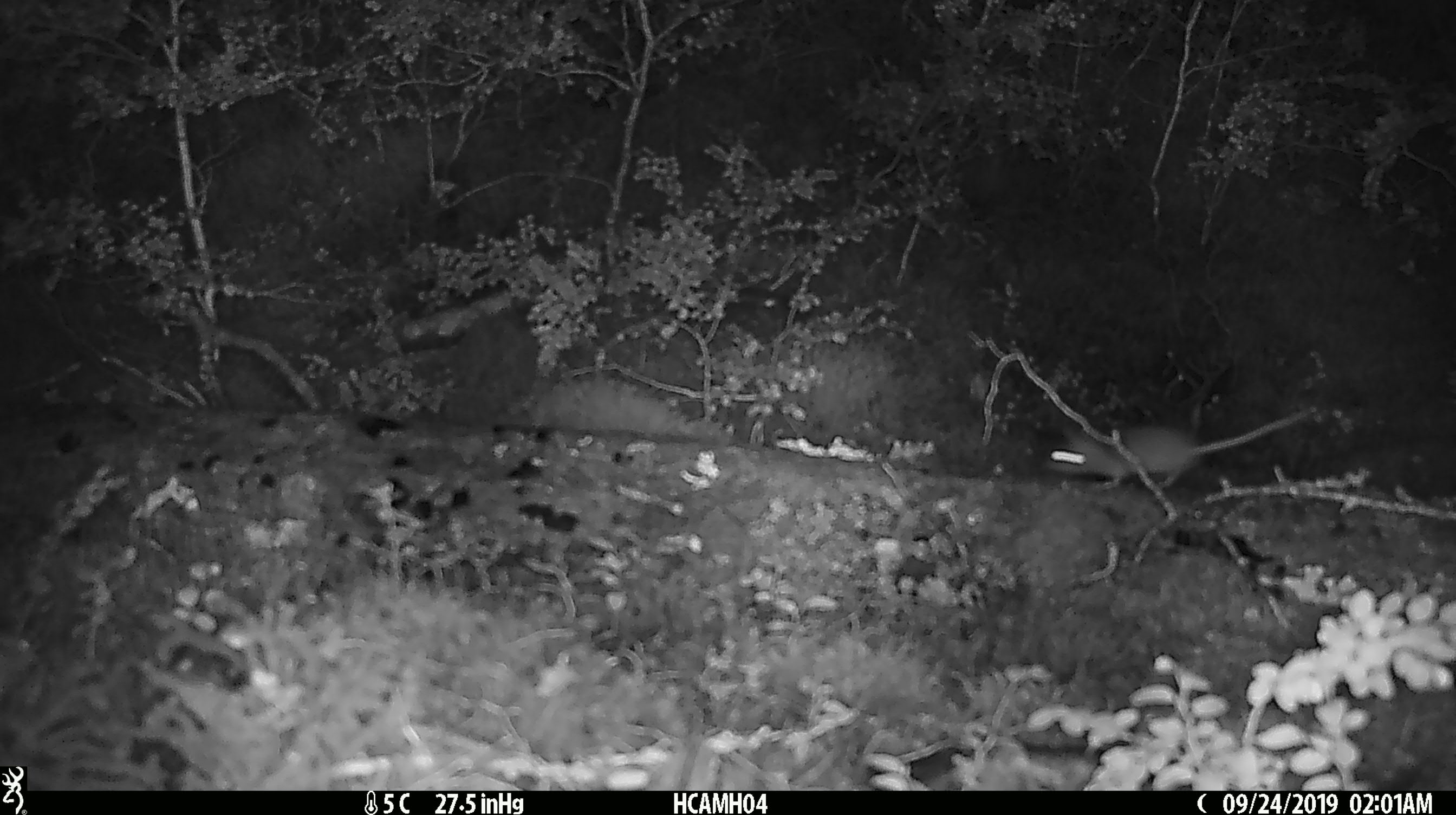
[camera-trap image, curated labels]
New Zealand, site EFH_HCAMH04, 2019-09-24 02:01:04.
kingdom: Animalia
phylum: Chordata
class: Mammalia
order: Rodentia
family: Muridae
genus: Mus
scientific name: Mus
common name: mouse